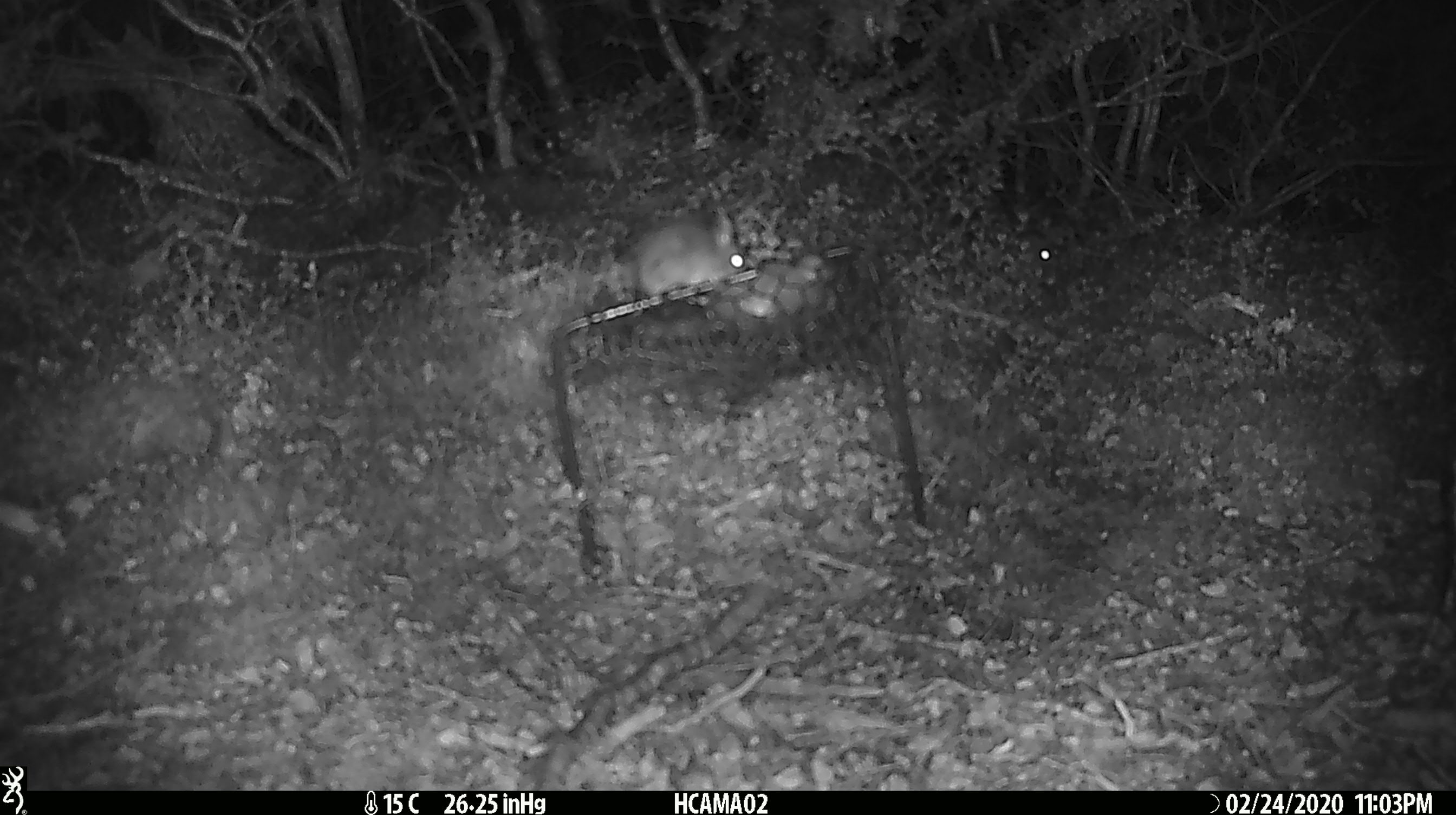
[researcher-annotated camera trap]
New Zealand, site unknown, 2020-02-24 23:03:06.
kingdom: Animalia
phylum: Chordata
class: Mammalia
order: Rodentia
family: Muridae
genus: Mus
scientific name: Mus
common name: mouse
Mouse (Mus).